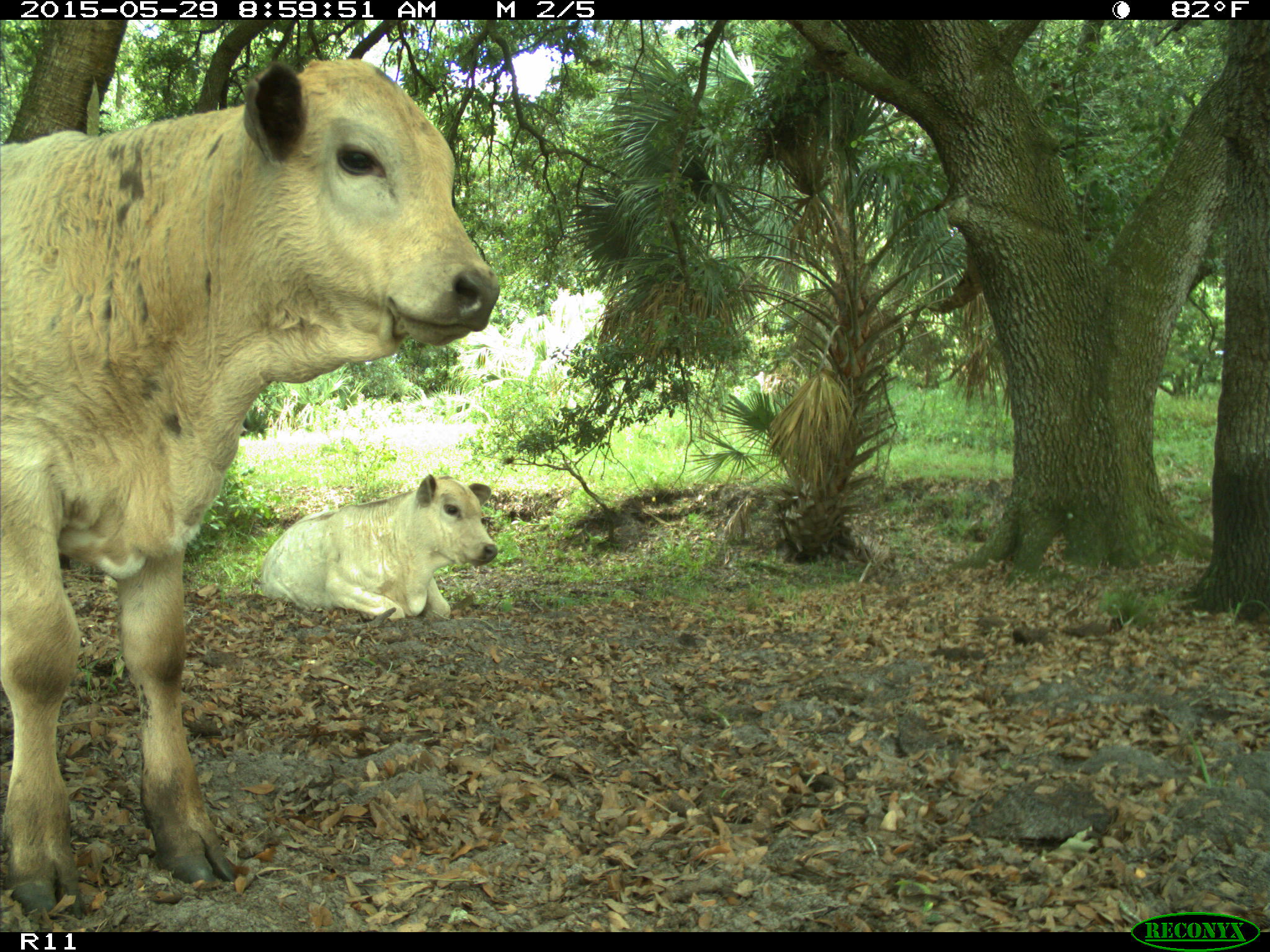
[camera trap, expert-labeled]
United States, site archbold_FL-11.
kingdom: Animalia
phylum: Chordata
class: Mammalia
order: Artiodactyla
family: Bovidae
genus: Bos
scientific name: Bos taurus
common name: domestic cow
Bos taurus (domestic cow).